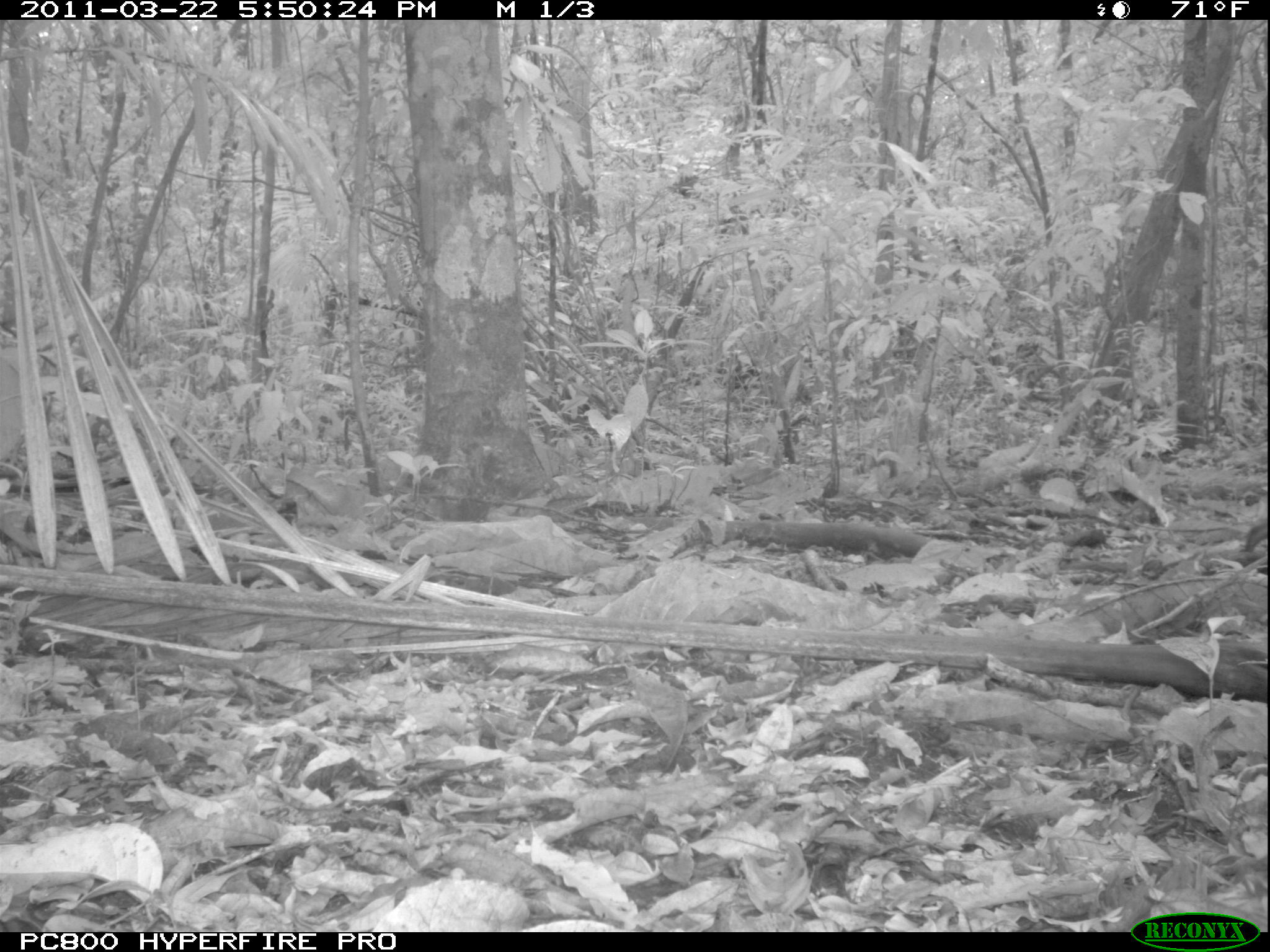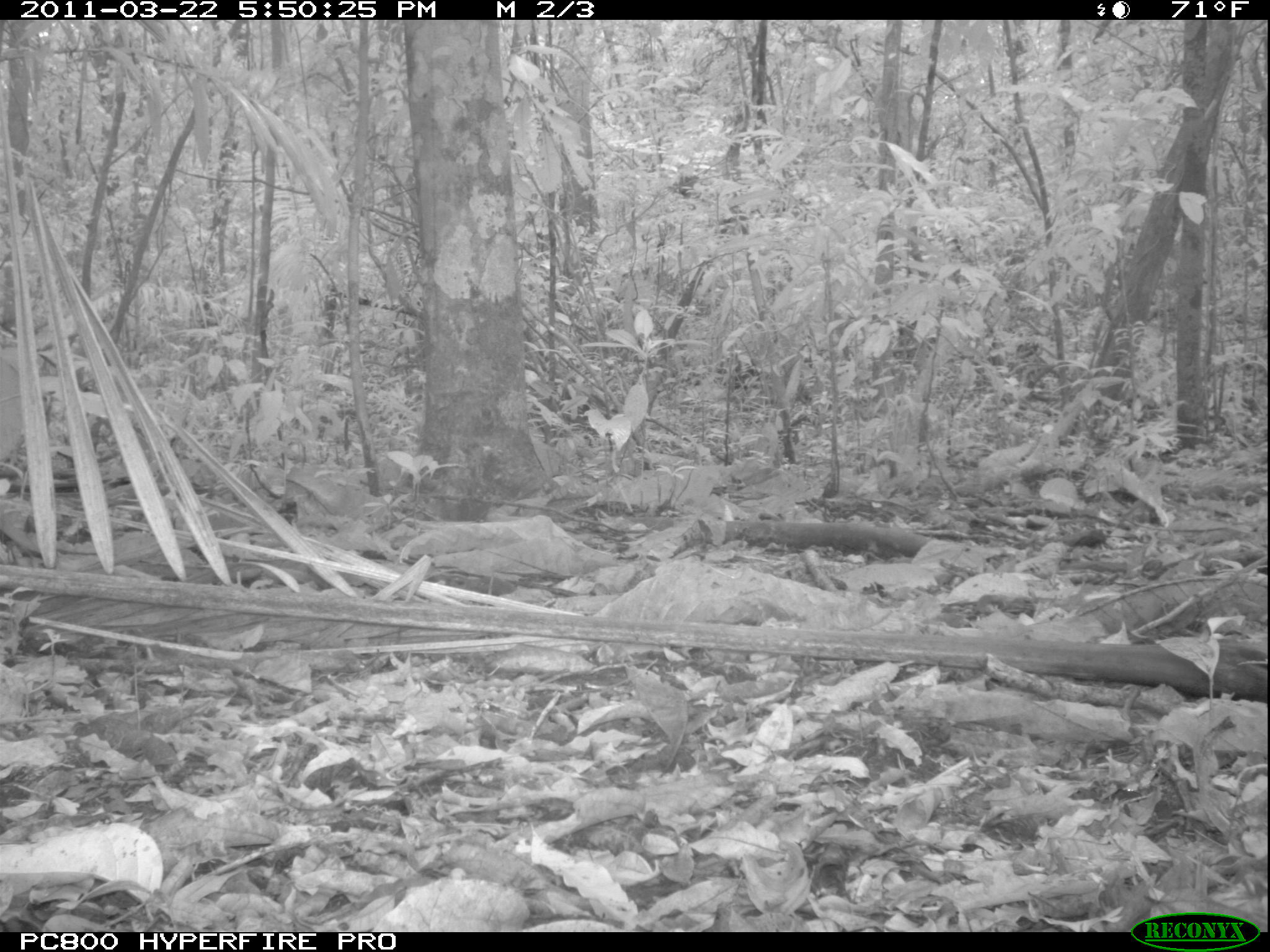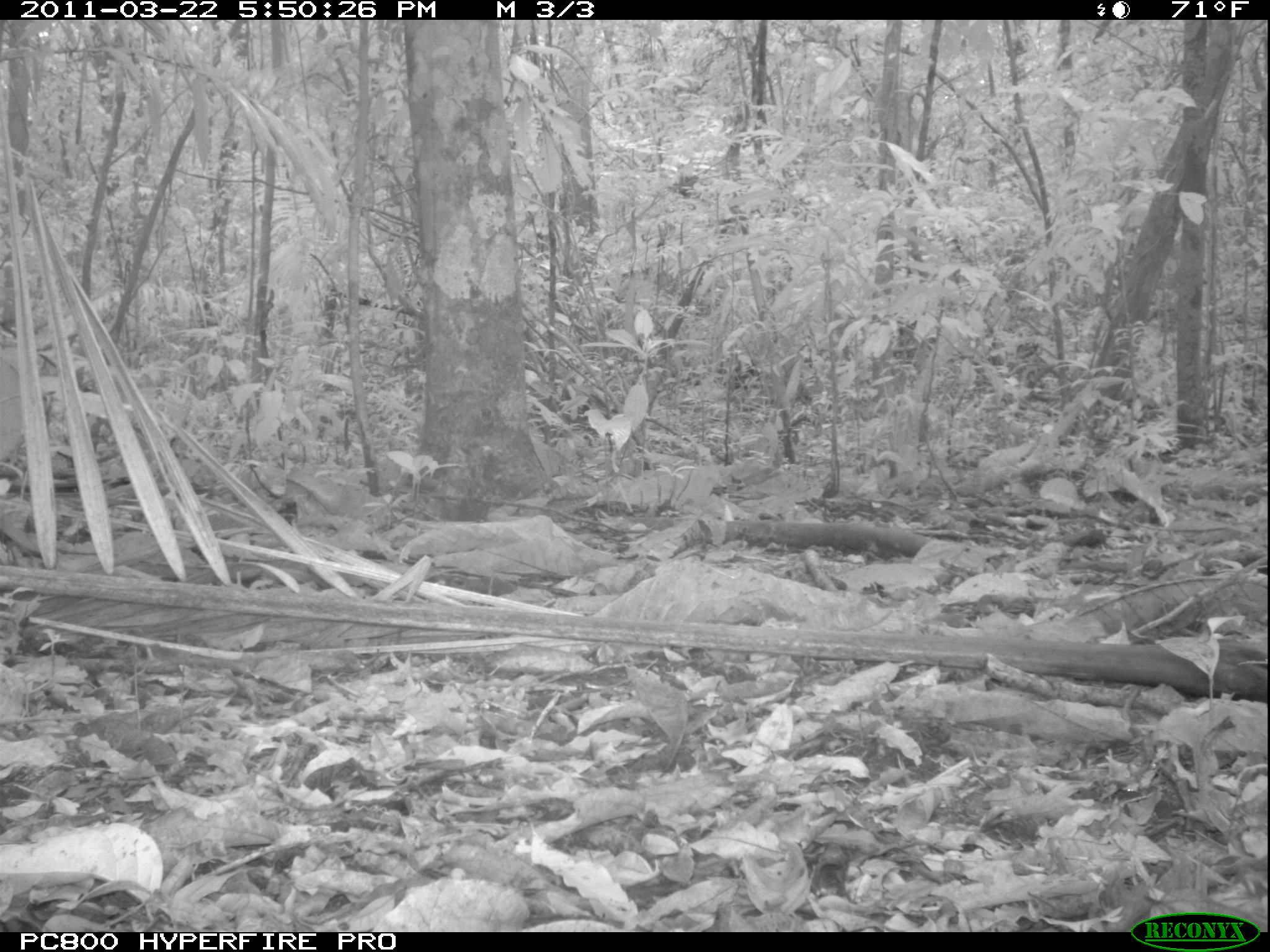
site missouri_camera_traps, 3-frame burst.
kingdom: Animalia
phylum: Chordata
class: Mammalia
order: Rodentia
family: Dasyproctidae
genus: Dasyprocta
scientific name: Dasyprocta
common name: agouti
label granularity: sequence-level